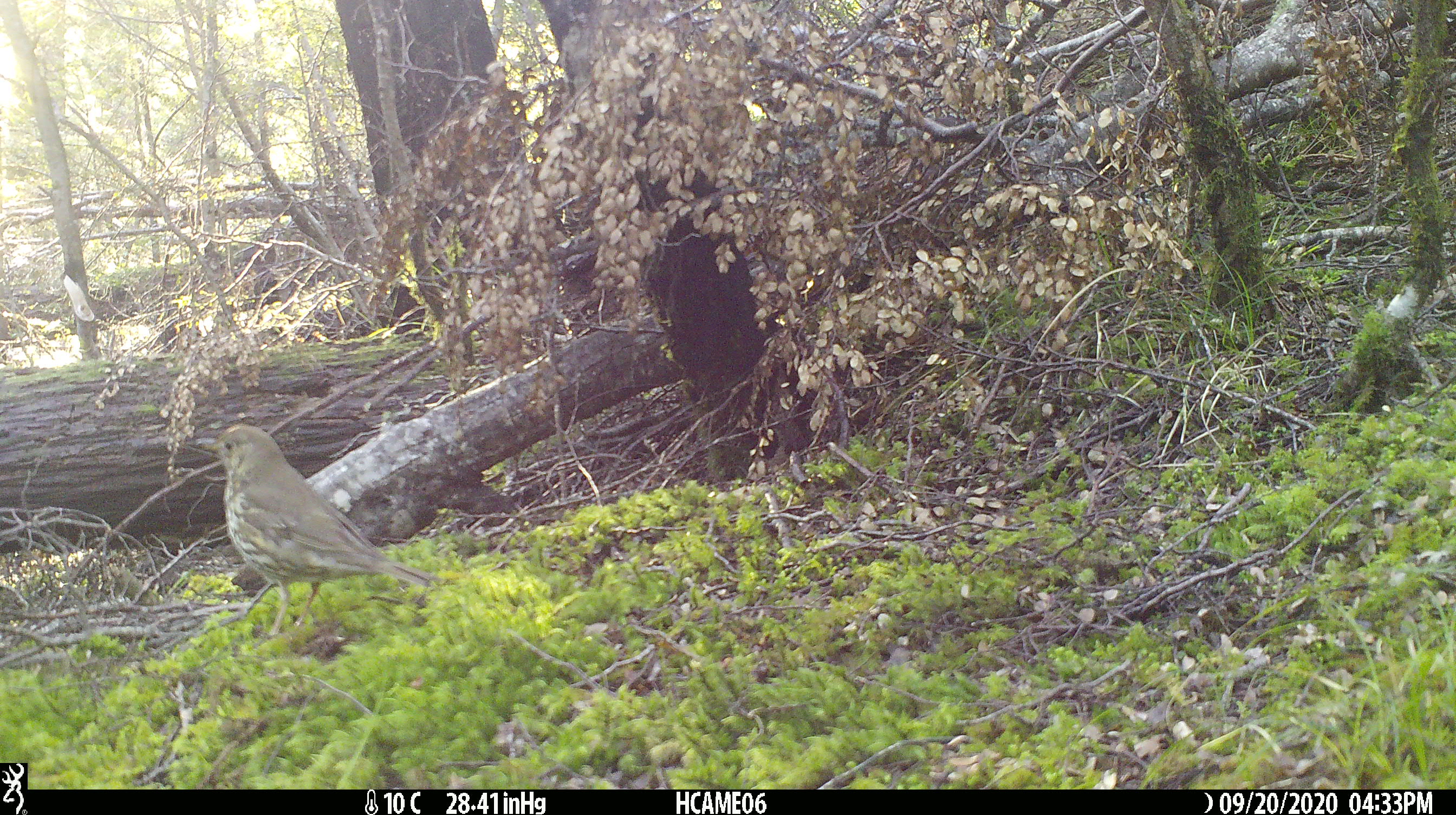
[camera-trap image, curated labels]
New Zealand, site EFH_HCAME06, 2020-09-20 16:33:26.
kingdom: Animalia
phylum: Chordata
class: Aves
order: Passeriformes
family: Turdidae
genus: Turdus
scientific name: Turdus philomelos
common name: song thrush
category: thrush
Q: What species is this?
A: Thrush (song thrush) (Turdus philomelos).